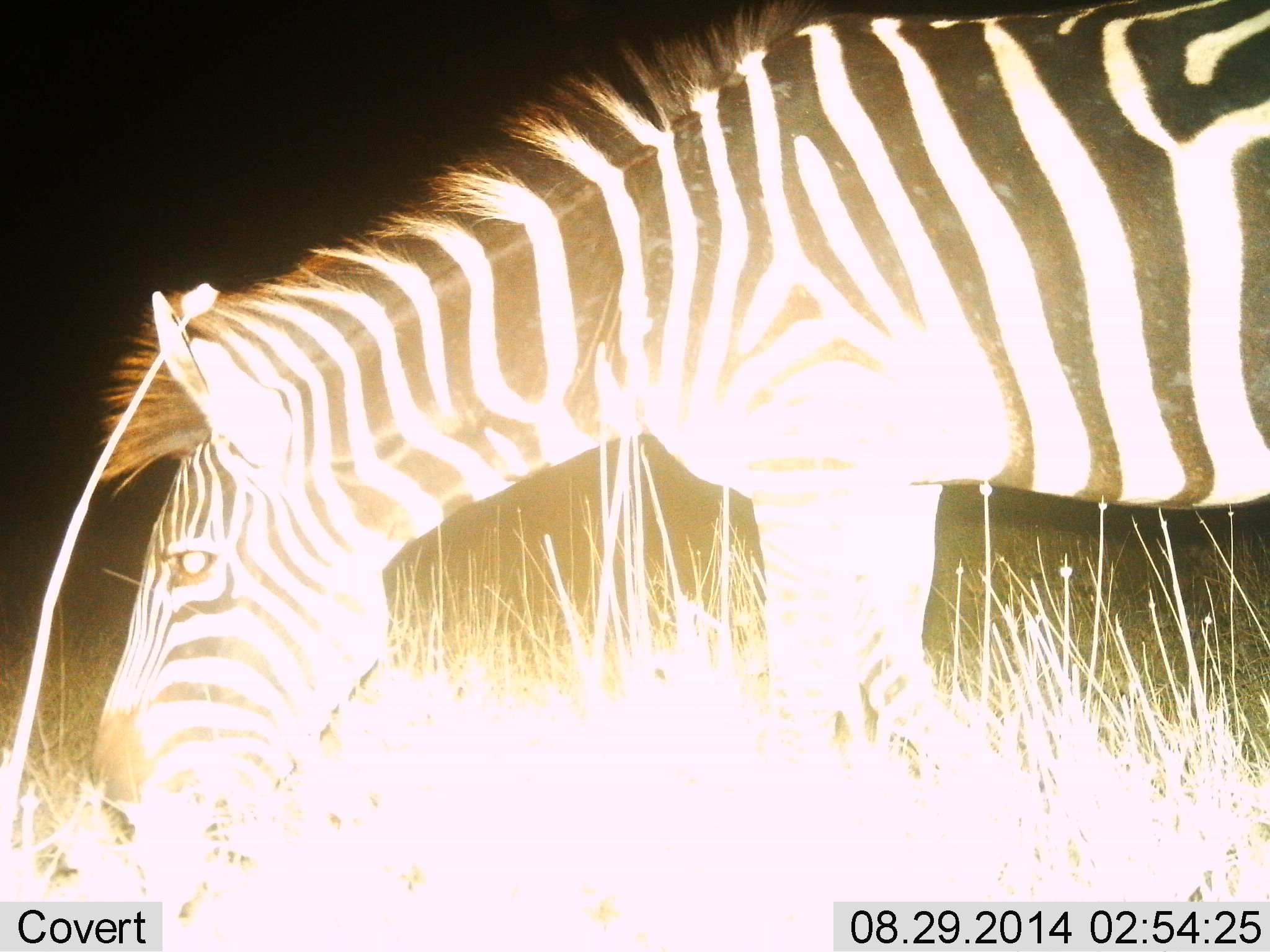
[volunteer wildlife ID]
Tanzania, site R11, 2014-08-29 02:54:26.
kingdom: Animalia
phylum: Chordata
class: Mammalia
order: Perissodactyla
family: Equidae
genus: Equus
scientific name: Equus quagga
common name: plains zebra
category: zebra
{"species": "zebra (plains zebra) (Equus quagga)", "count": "1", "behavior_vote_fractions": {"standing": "40%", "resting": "0%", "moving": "0%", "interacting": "0%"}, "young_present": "0%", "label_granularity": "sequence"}